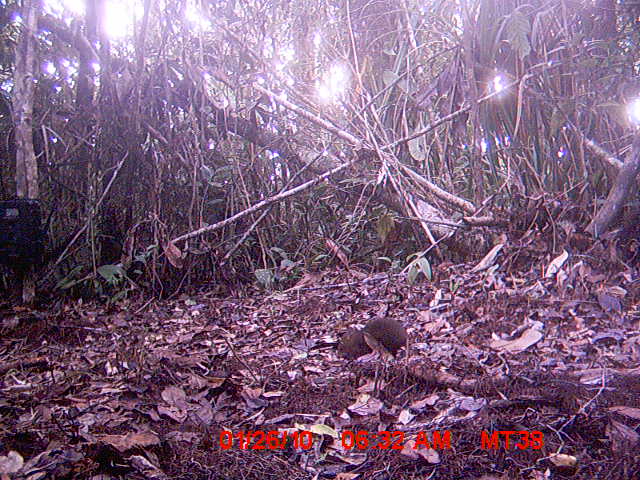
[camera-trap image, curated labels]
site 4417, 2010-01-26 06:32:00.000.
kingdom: Animalia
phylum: Chordata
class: Mammalia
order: Rodentia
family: Nesomyidae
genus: Hypogeomys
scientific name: Hypogeomys antimena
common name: malagasy giant rat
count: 1